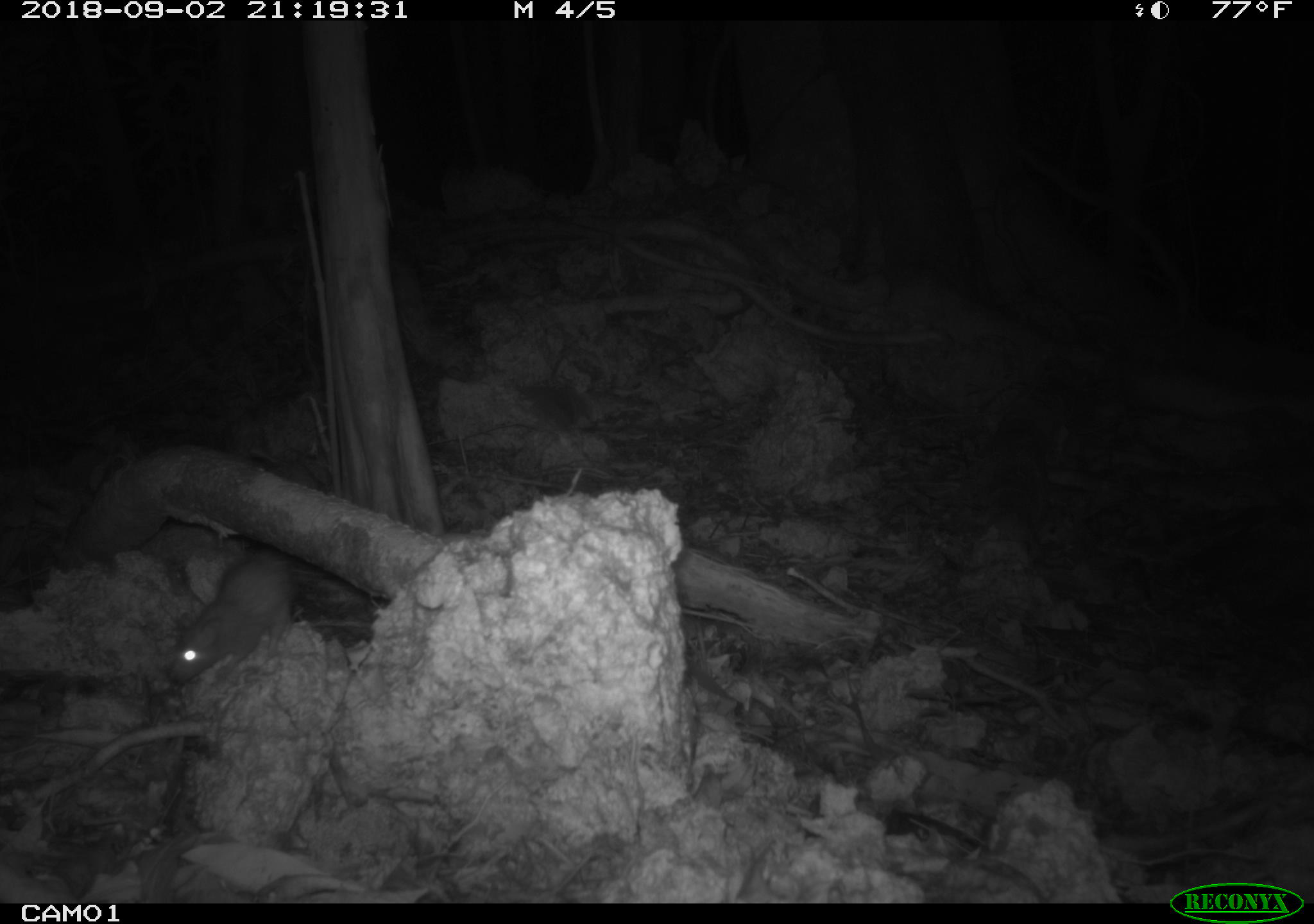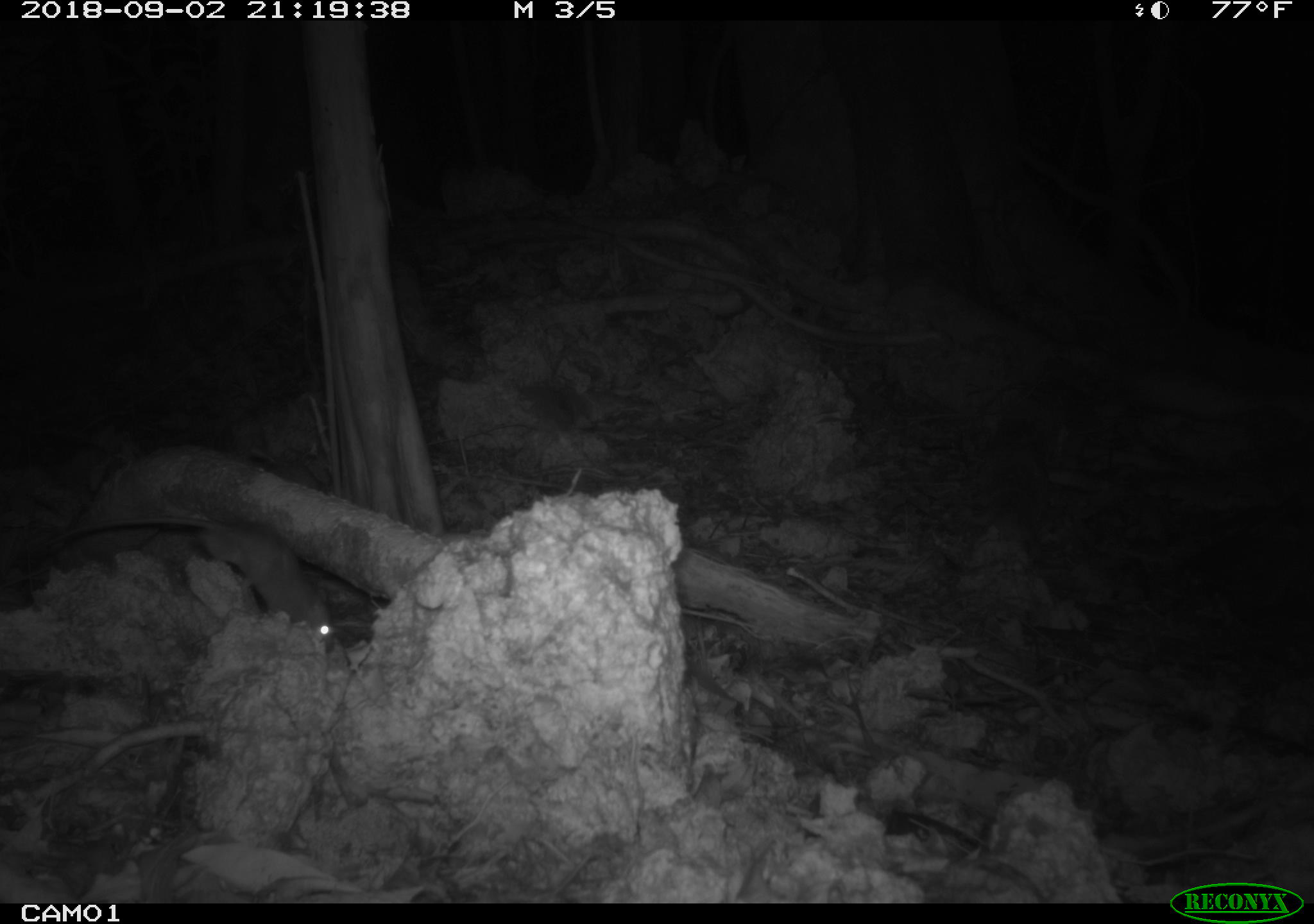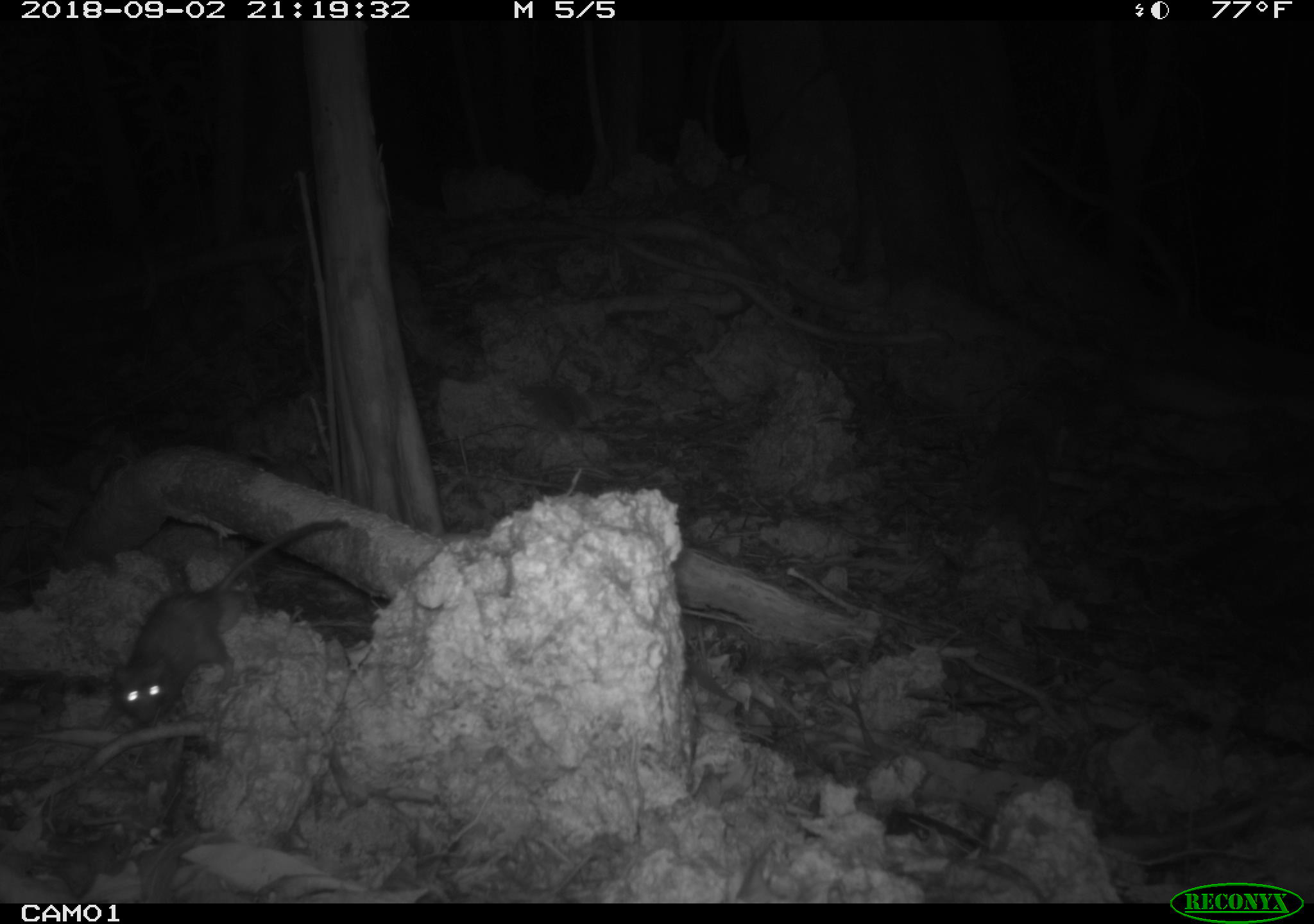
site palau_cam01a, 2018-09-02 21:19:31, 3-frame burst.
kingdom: Animalia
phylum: Chordata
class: Mammalia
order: Rodentia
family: Muridae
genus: Rattus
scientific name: Rattus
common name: rat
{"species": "rat (Rattus)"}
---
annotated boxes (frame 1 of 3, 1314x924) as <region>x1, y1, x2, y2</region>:
rat: <region>167, 534, 289, 692</region>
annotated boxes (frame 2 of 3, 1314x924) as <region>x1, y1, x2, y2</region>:
rat: <region>6, 515, 342, 652</region>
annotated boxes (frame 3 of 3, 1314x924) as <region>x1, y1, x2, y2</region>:
rat: <region>107, 513, 343, 728</region>